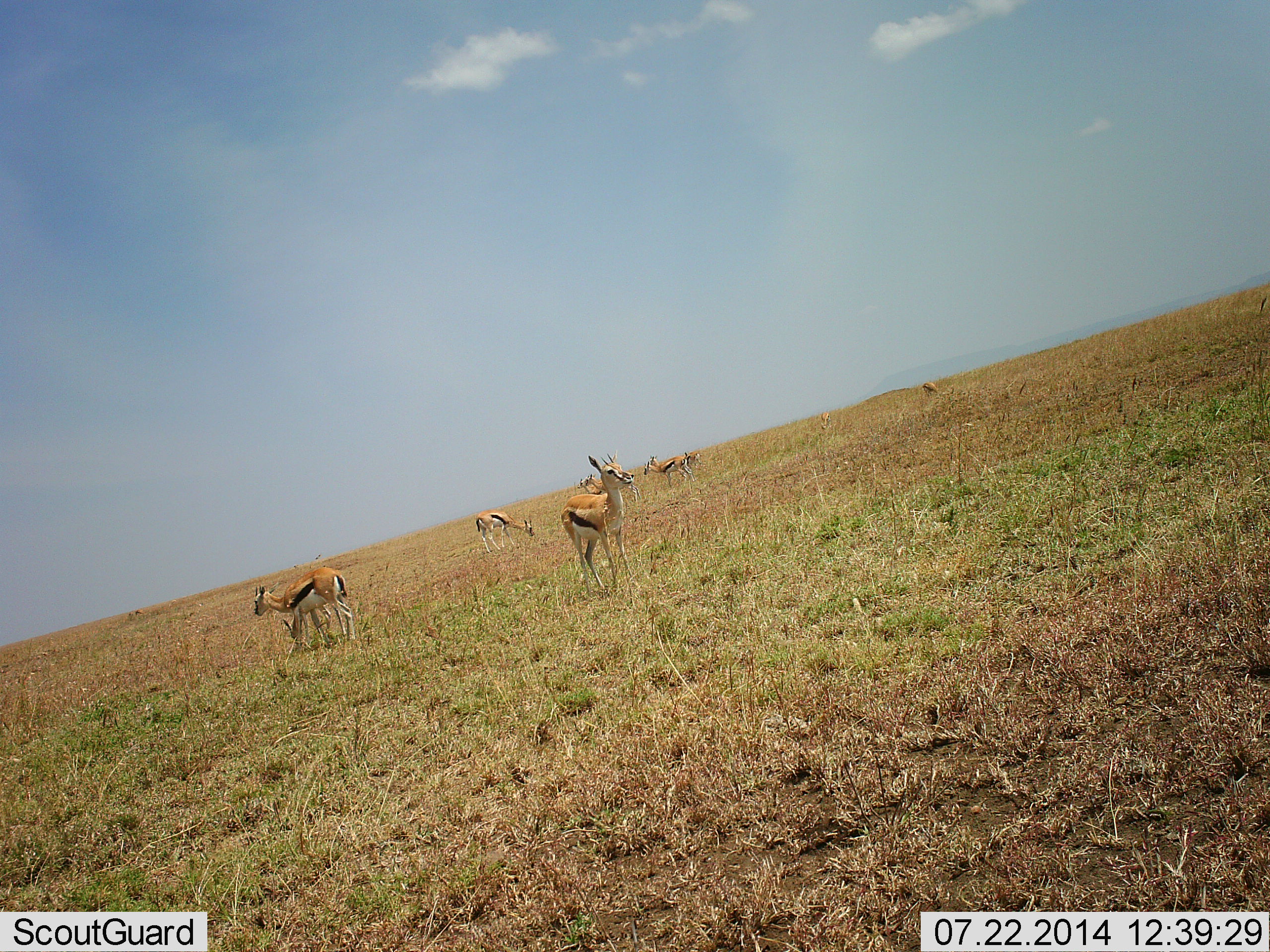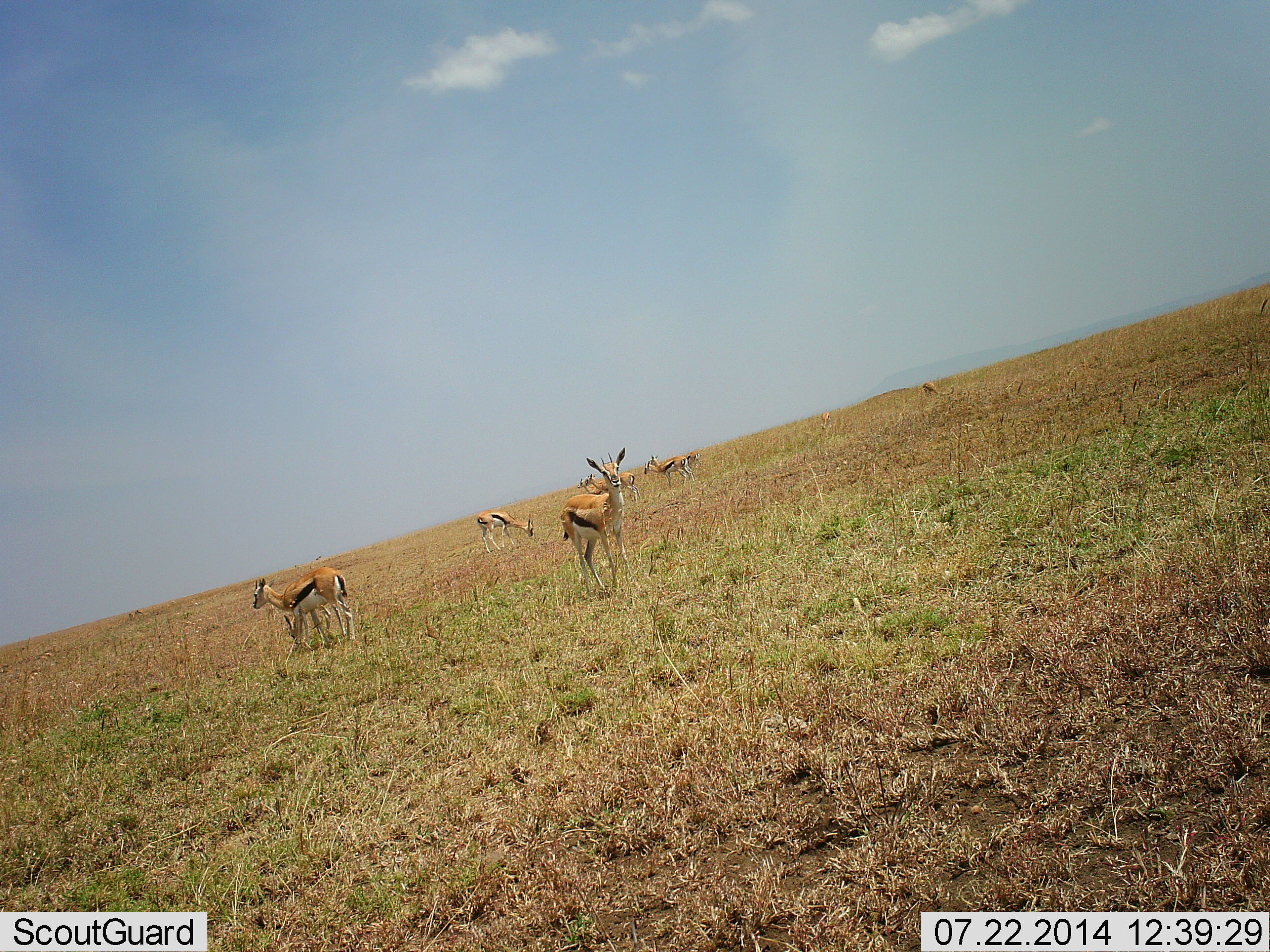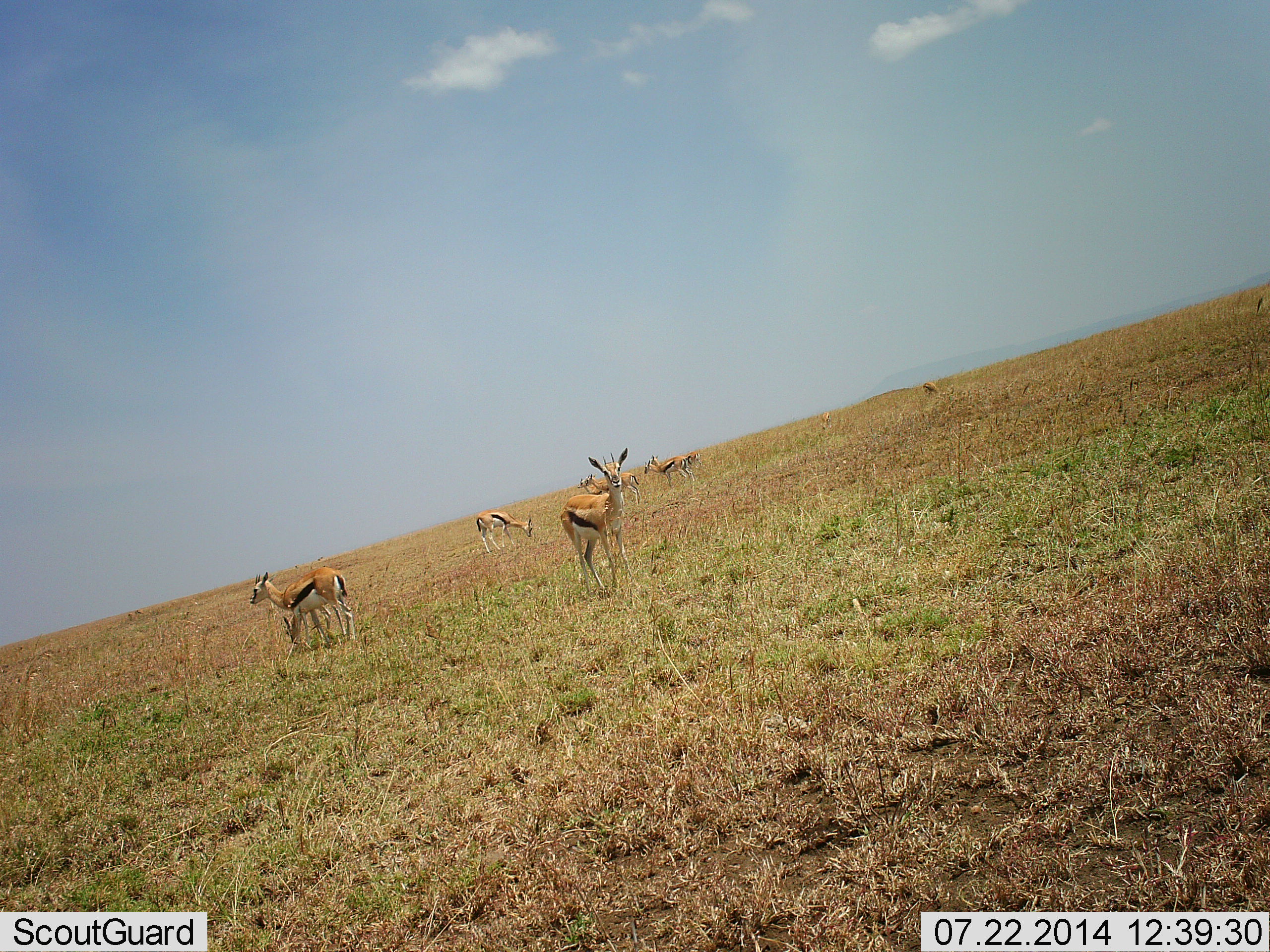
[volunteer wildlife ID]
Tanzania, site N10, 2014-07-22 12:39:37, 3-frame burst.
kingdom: Animalia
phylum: Chordata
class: Mammalia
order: Artiodactyla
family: Bovidae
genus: Eudorcas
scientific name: Eudorcas thomsonii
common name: thomson's gazelle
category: gazellethomsons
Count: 7.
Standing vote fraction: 90%.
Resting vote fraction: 0%.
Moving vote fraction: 20%.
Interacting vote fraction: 0%.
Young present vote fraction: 20%.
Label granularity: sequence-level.